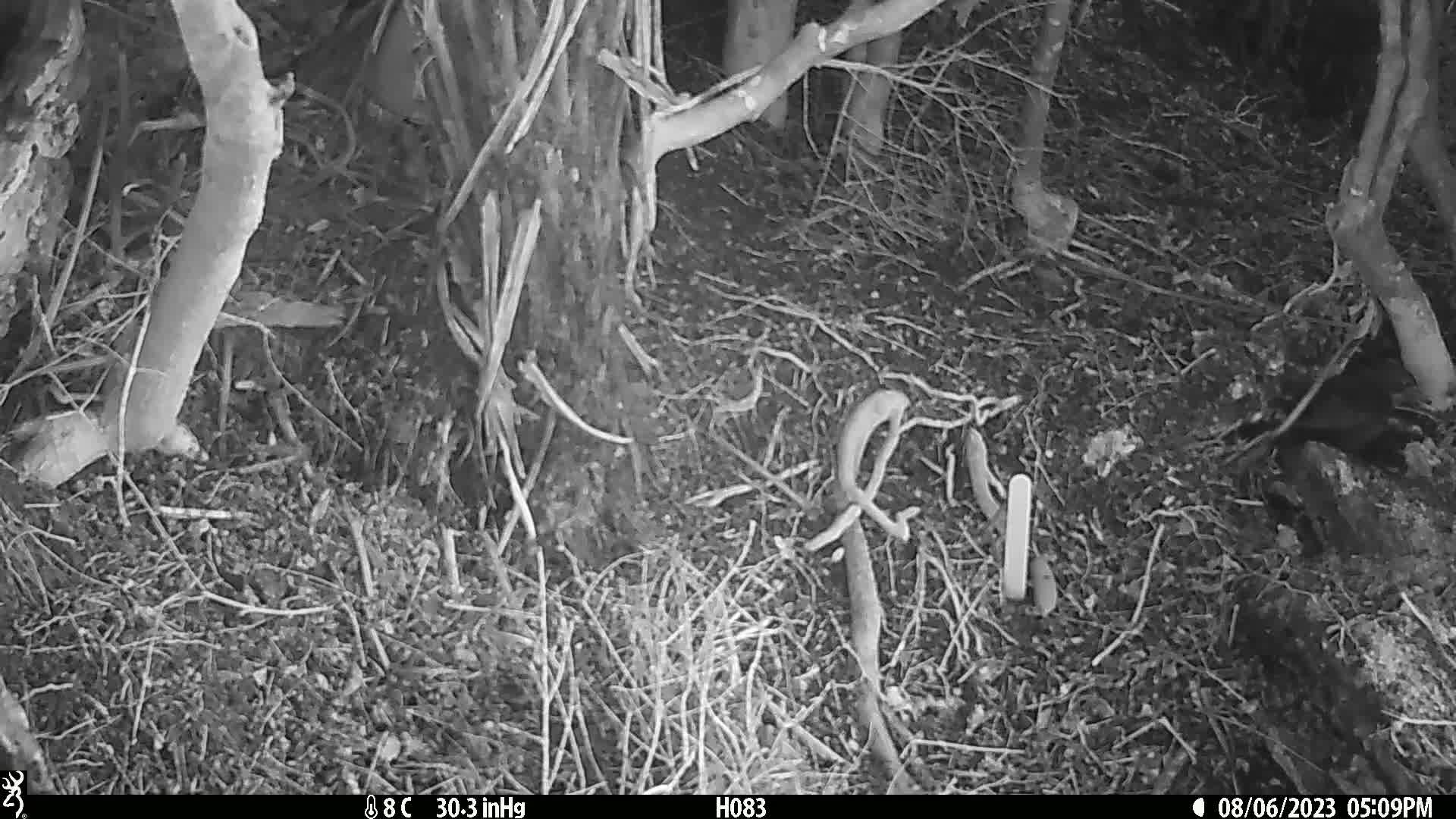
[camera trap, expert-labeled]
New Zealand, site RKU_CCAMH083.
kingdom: Animalia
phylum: Chordata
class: Aves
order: Passeriformes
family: Turdidae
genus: Turdus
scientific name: Turdus merula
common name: eurasian blackbird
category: blackbird